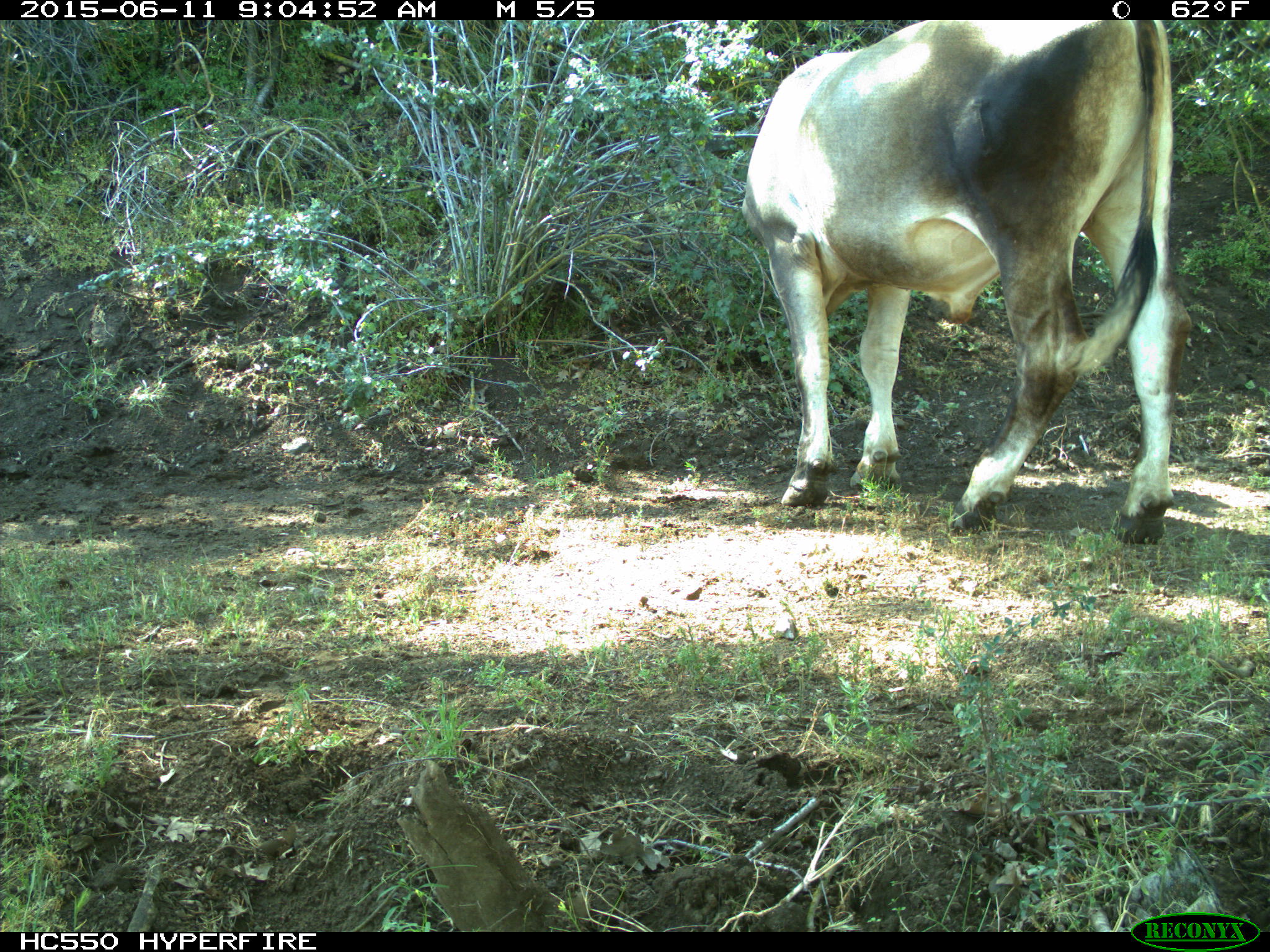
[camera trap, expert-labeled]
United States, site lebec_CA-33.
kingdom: Animalia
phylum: Chordata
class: Mammalia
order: Artiodactyla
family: Bovidae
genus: Bos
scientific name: Bos taurus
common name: domestic cow